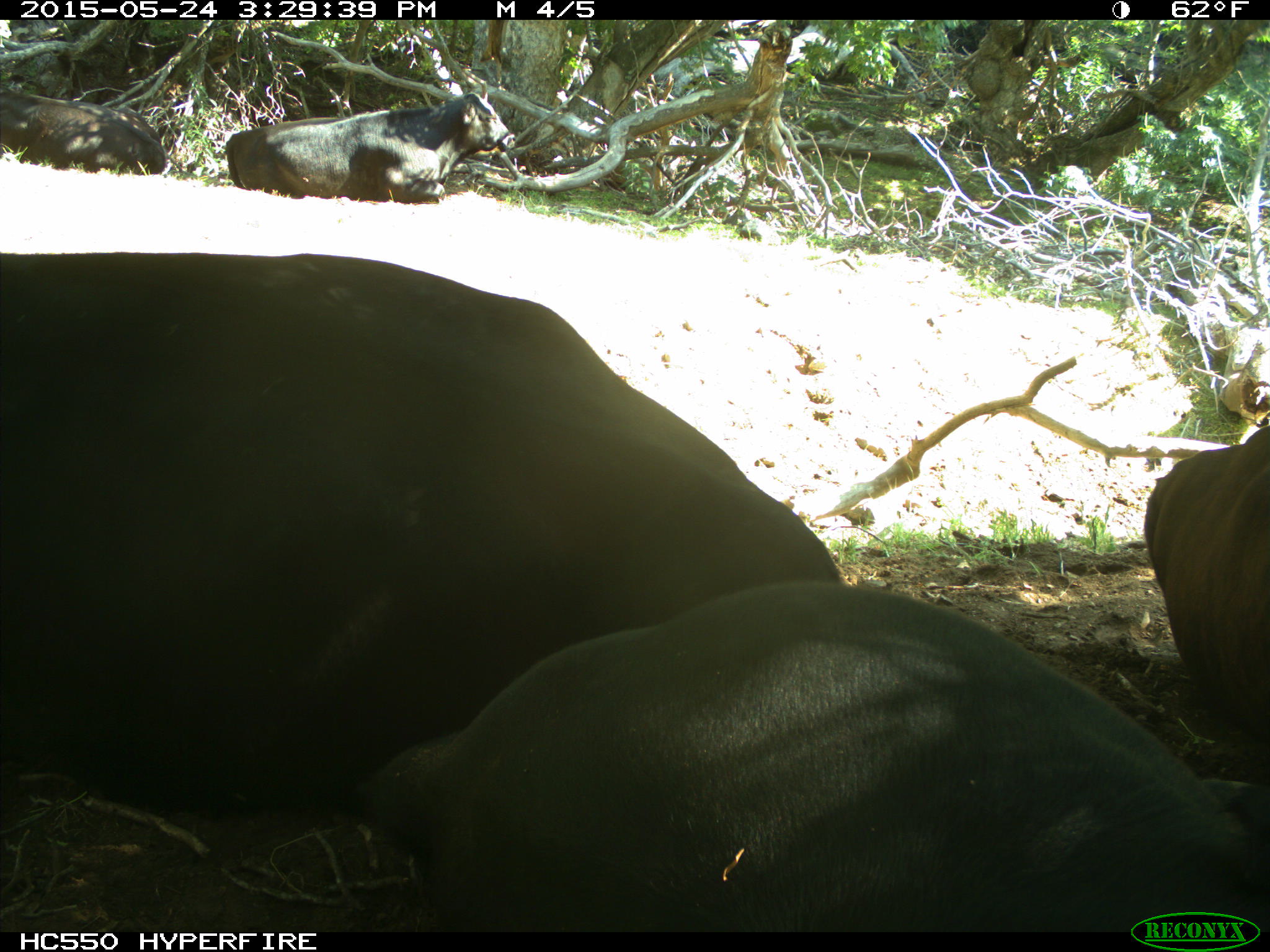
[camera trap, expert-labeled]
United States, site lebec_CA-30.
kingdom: Animalia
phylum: Chordata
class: Mammalia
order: Artiodactyla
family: Bovidae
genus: Bos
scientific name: Bos taurus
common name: domestic cow